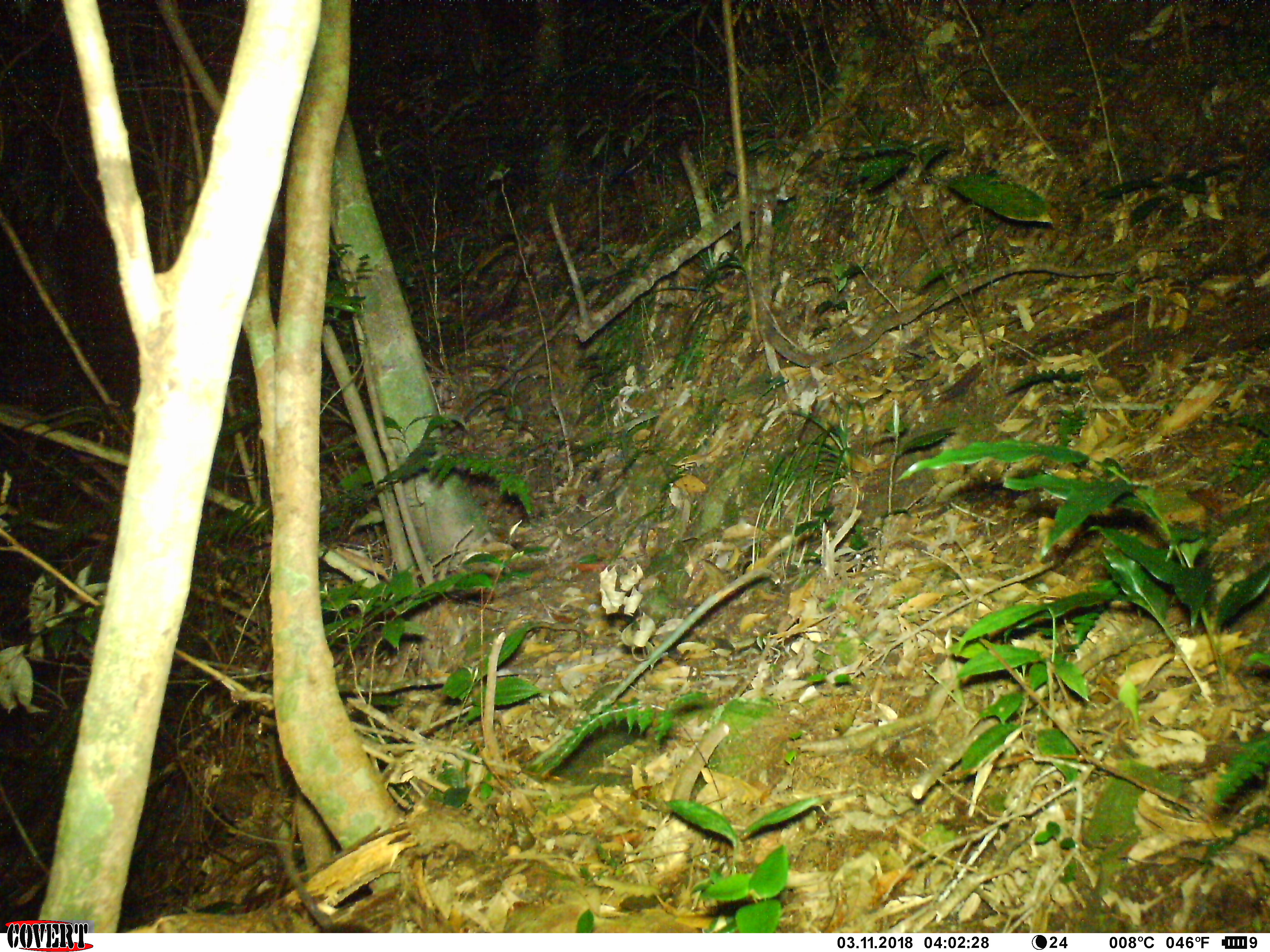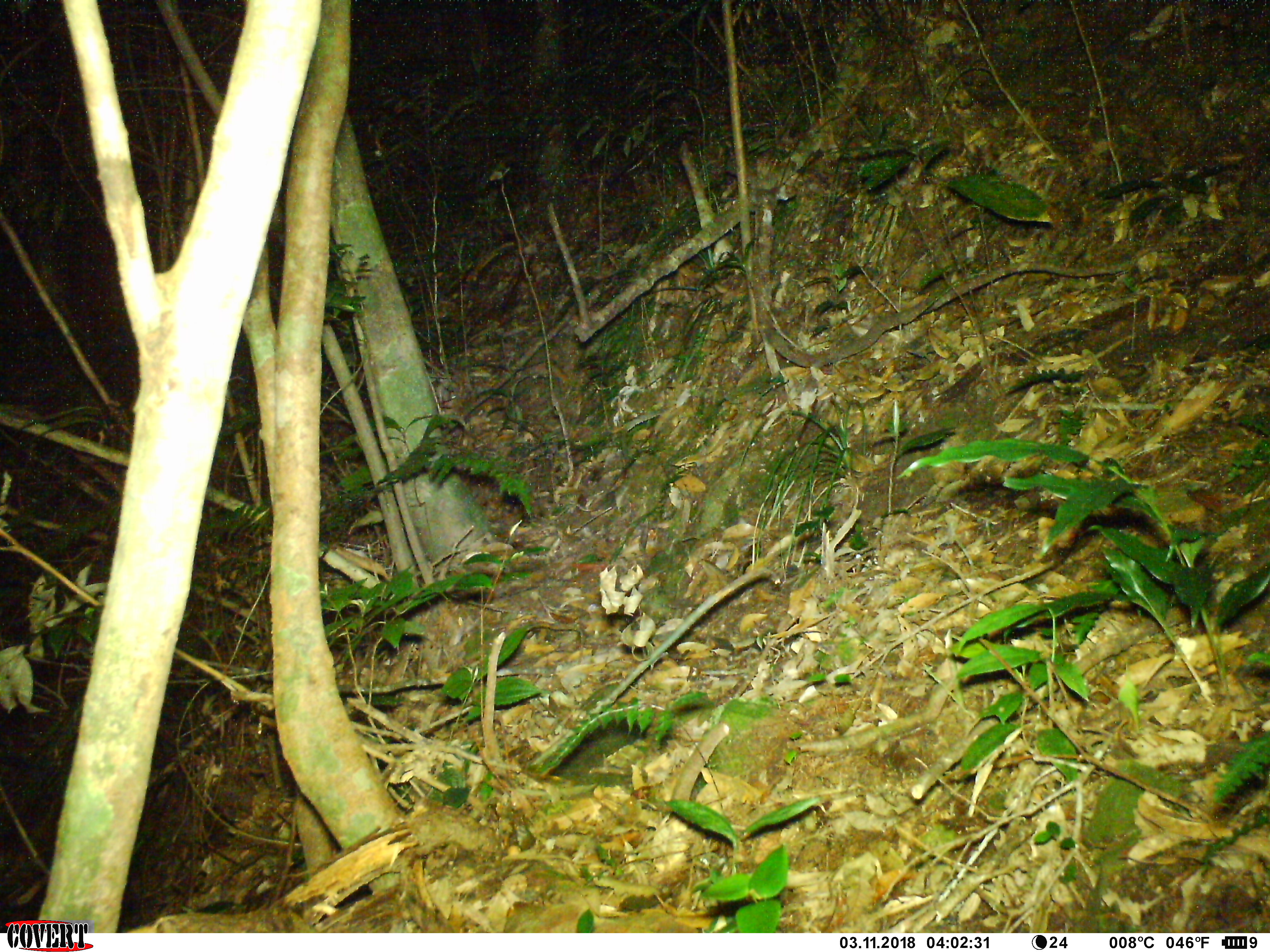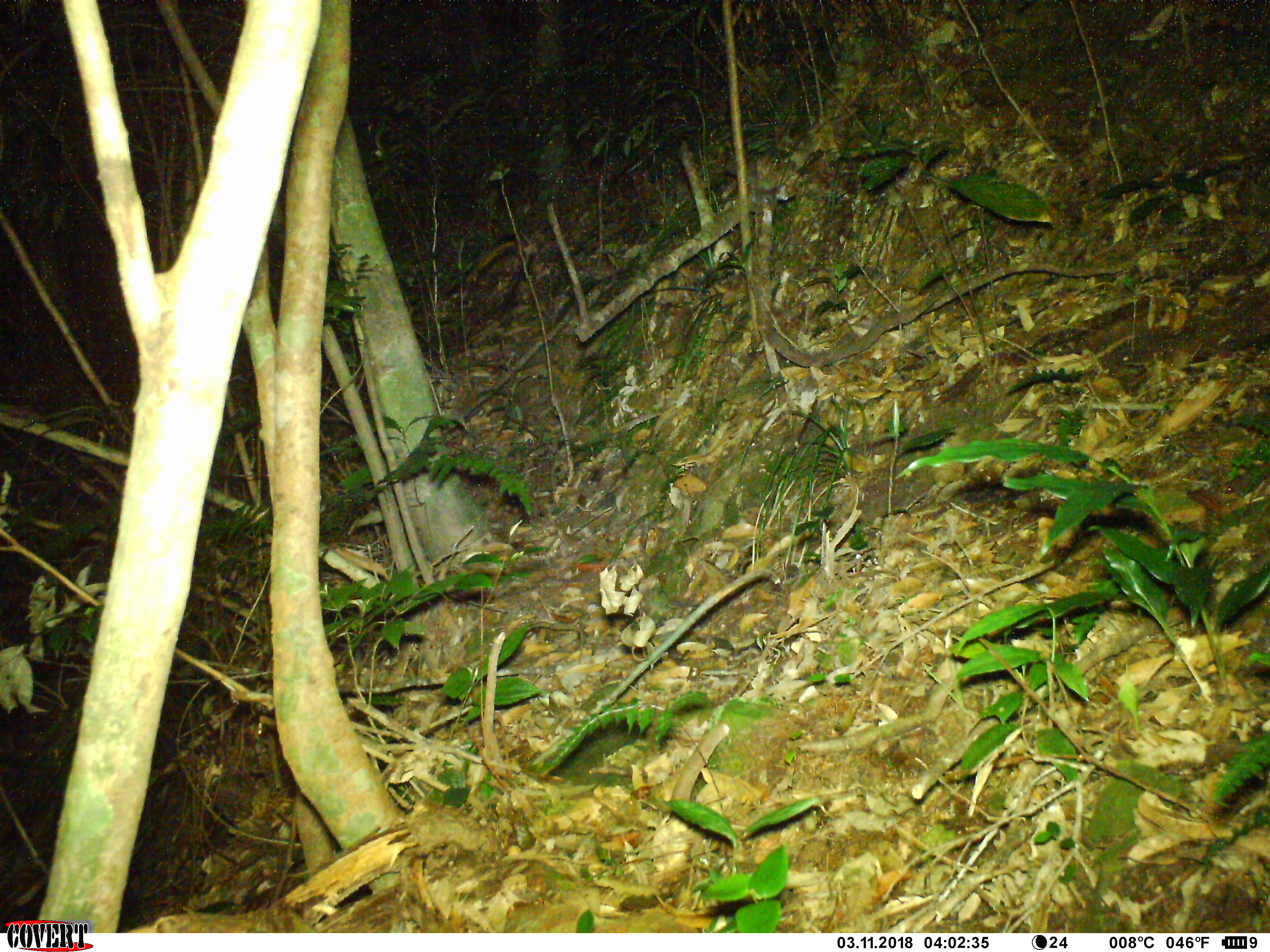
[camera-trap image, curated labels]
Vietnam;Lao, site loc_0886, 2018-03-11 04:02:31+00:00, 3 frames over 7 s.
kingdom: Animalia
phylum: Chordata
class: Mammalia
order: Rodentia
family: Muridae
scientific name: Muridae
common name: old-world mice and rats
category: unidentified murid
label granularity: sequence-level